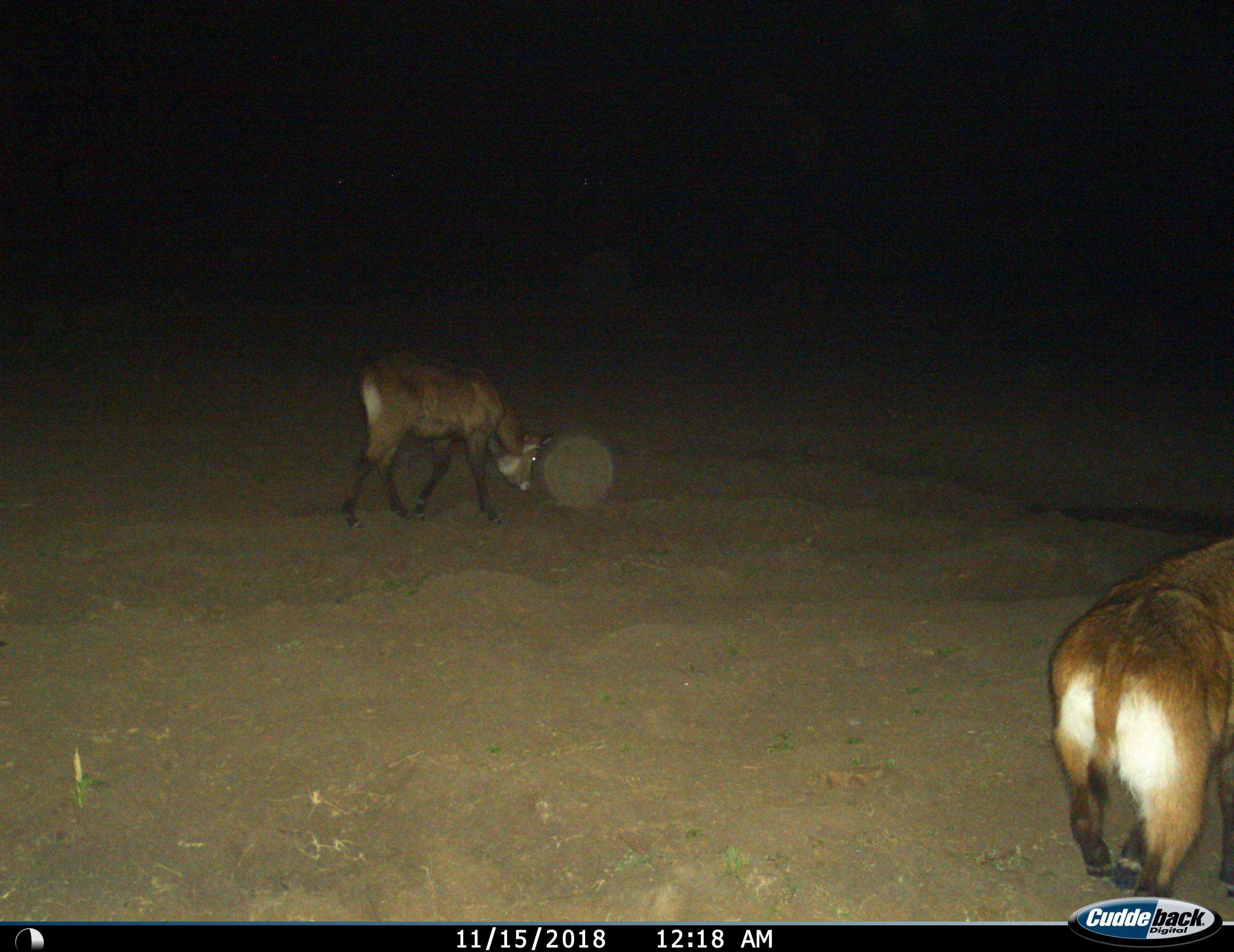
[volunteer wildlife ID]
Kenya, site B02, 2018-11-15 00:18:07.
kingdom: Animalia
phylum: Chordata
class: Mammalia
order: Artiodactyla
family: Bovidae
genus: Kobus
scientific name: Kobus ellipsiprymnus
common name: waterbuck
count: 2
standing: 38%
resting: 0%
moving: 50%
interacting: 0%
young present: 0%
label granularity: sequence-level